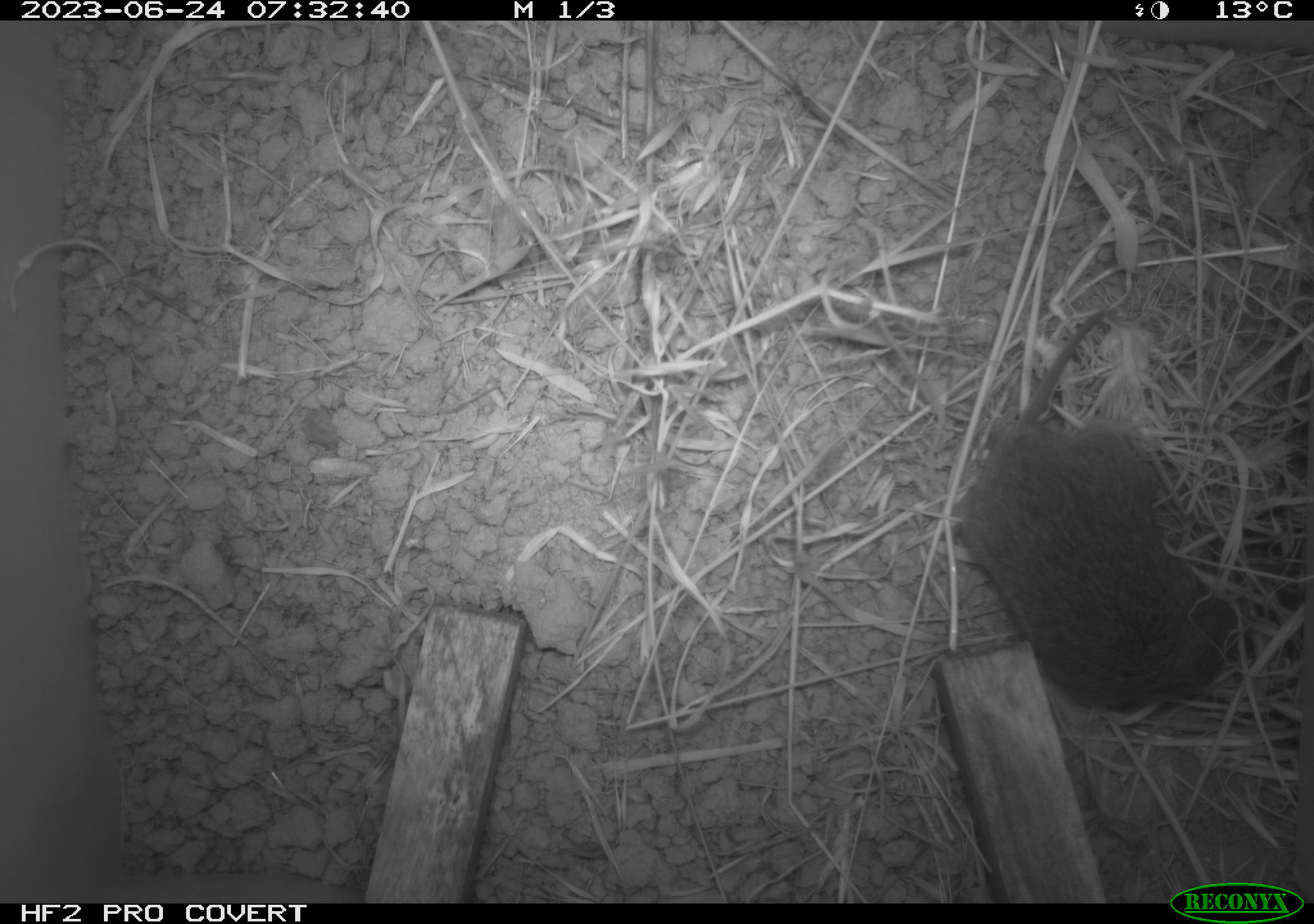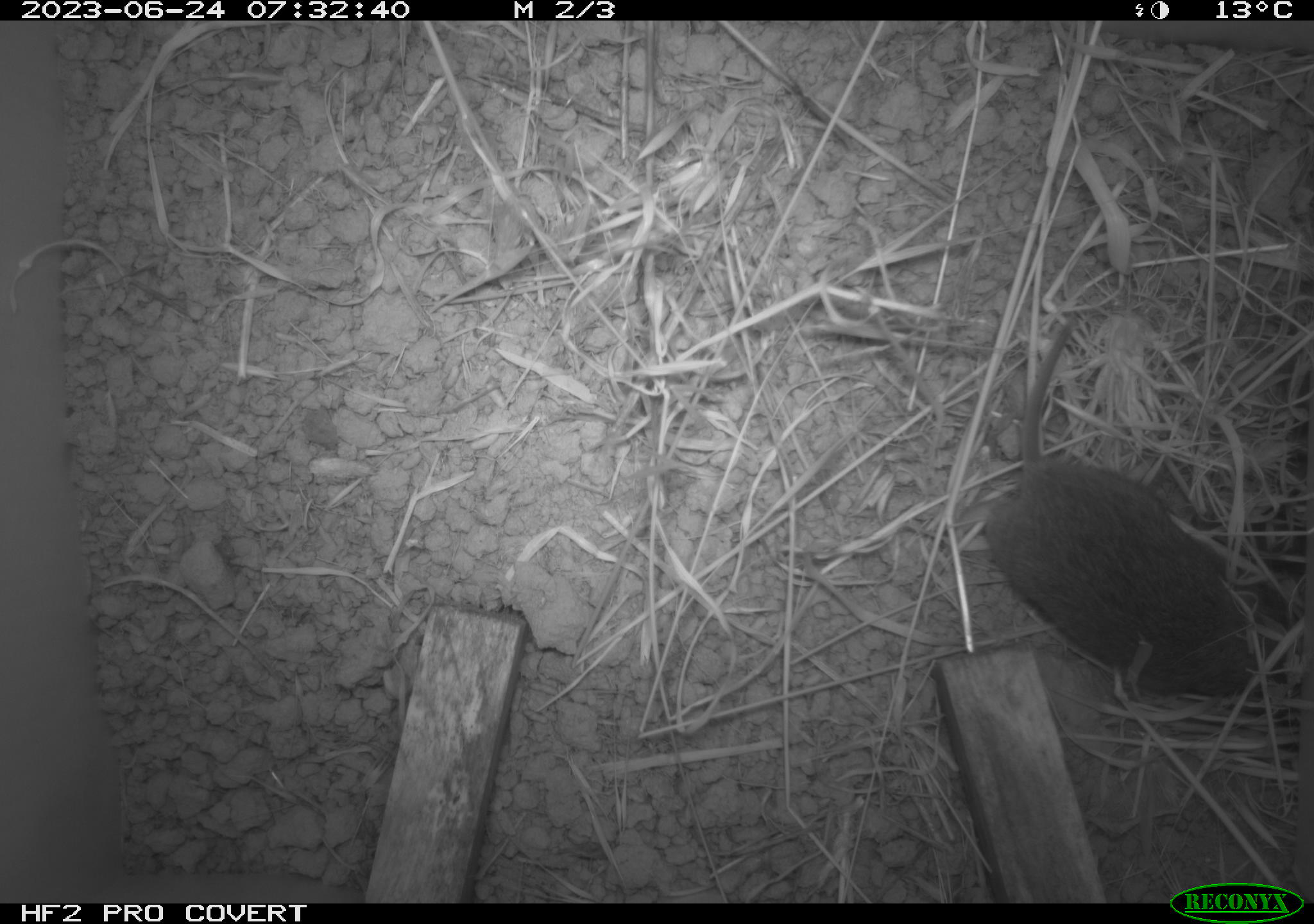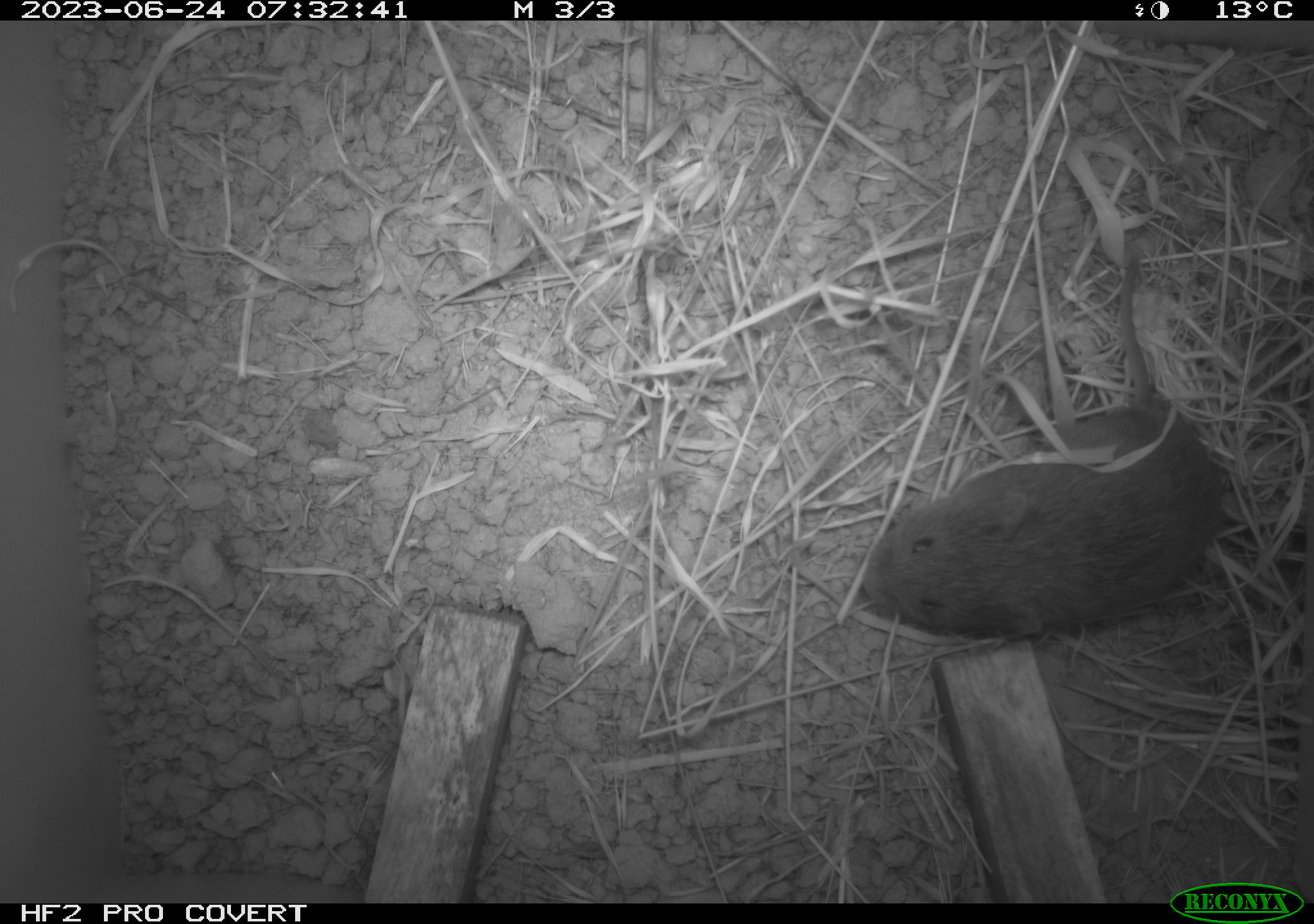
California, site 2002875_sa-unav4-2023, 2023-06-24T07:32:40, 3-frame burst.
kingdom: Animalia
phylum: Chordata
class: Mammalia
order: Rodentia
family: Cricetidae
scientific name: Arvicolinae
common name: voles, lemmings, and muskrats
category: arvicolinae subfamily